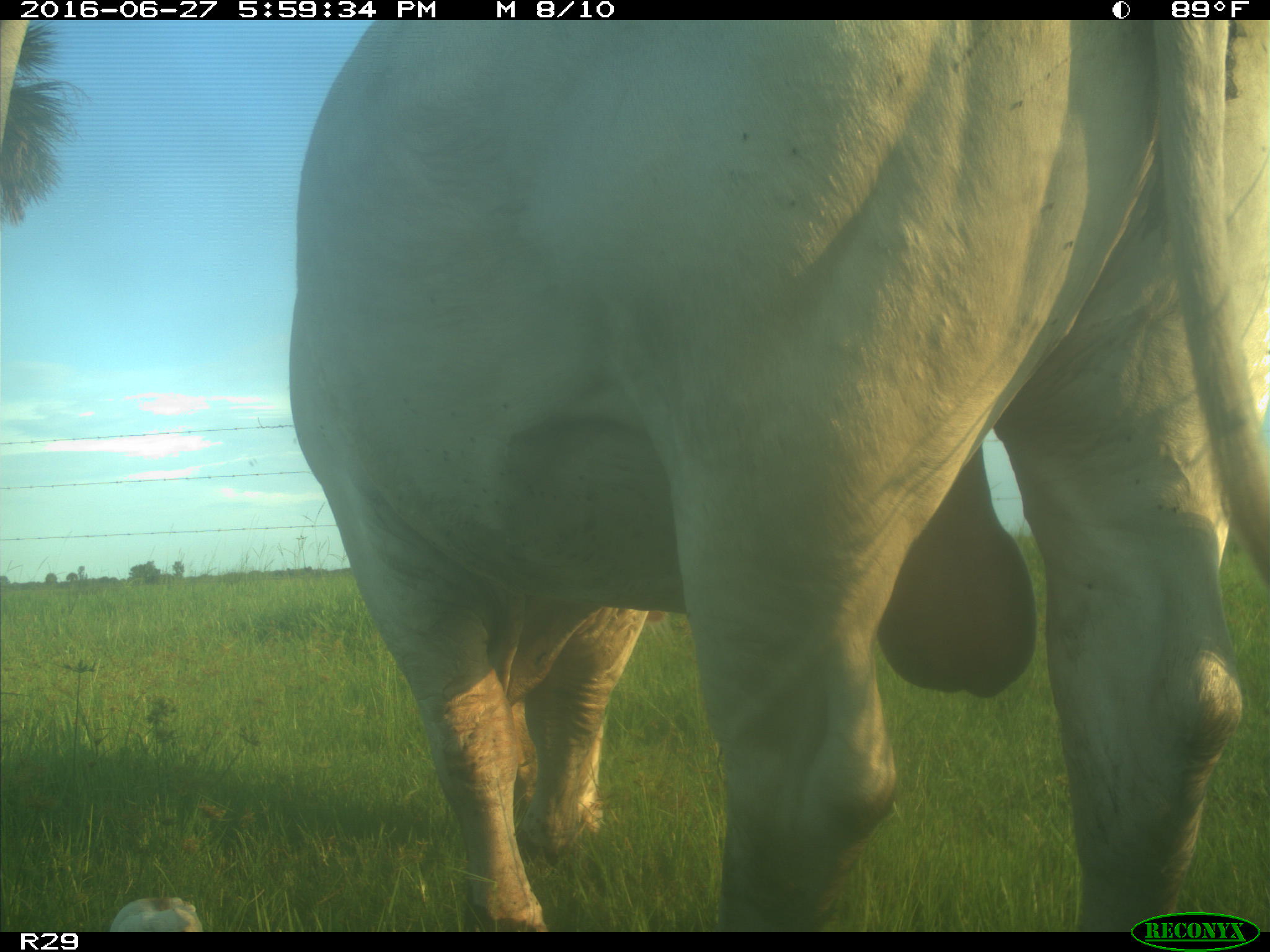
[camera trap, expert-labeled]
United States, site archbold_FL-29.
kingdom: Animalia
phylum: Chordata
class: Mammalia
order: Artiodactyla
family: Bovidae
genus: Bos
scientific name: Bos taurus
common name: domestic cow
Bos taurus (domestic cow).